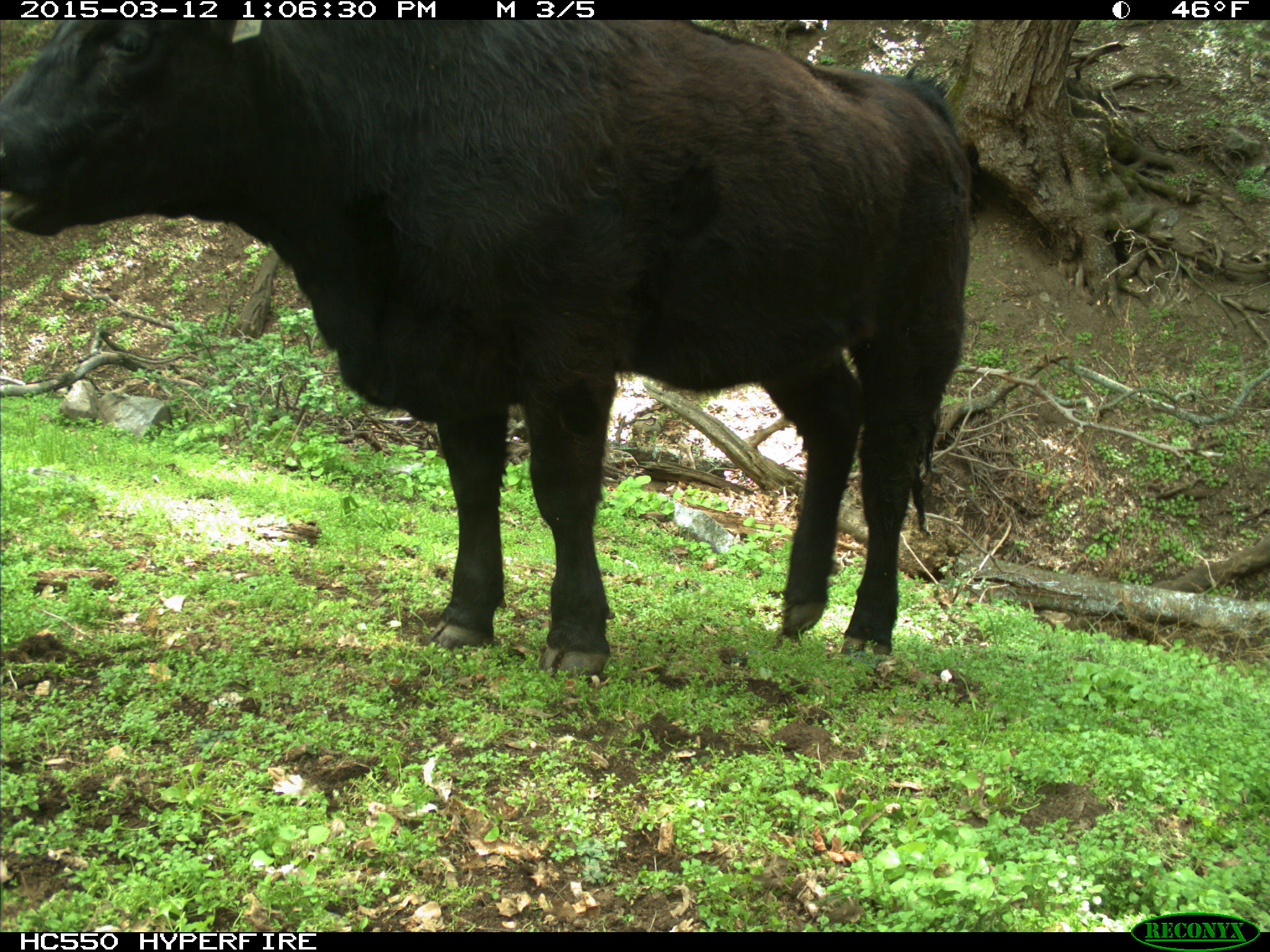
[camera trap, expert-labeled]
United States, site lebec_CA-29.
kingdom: Animalia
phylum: Chordata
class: Mammalia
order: Artiodactyla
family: Bovidae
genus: Bos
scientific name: Bos taurus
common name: domestic cow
Bos taurus (domestic cow).